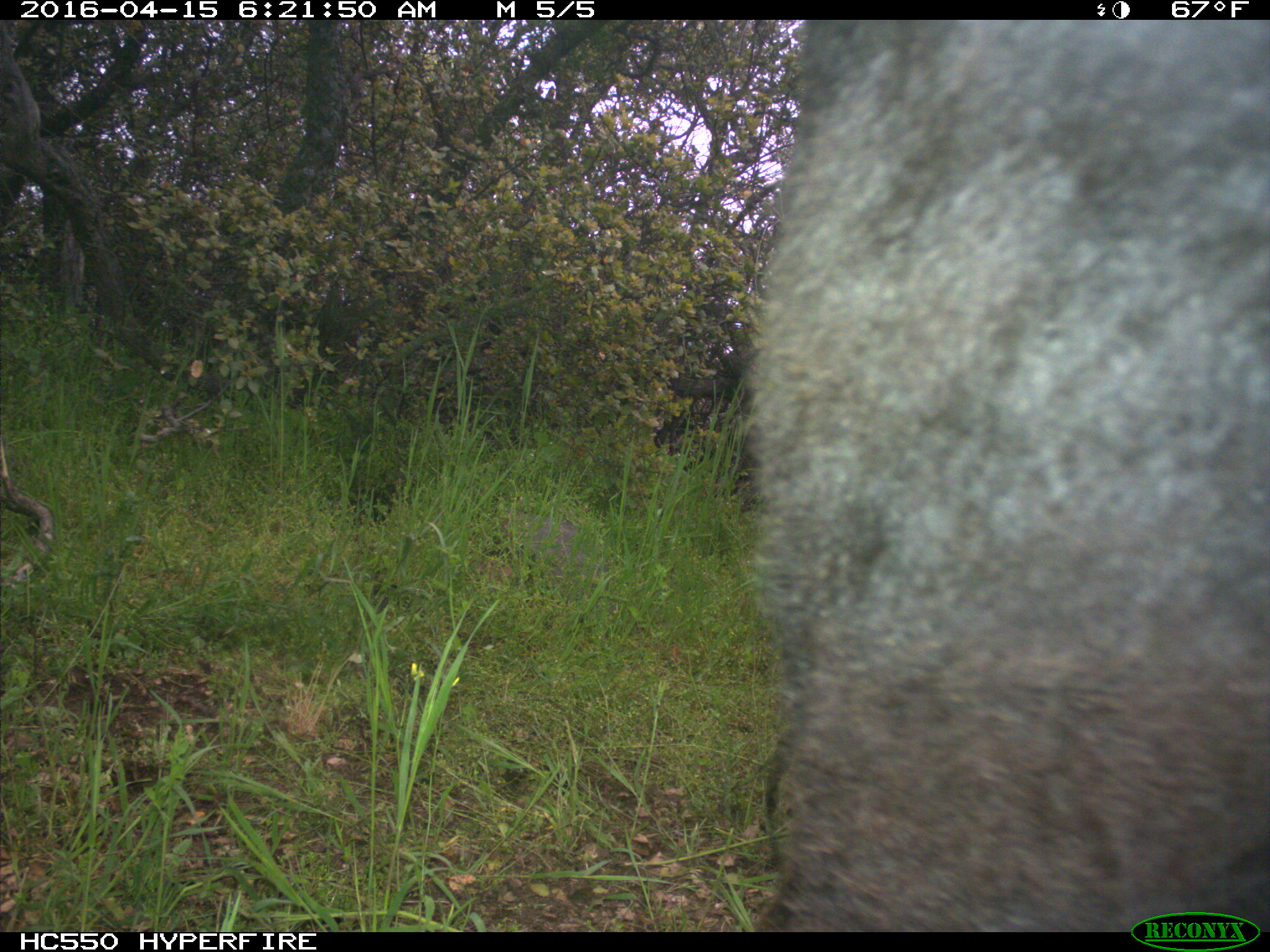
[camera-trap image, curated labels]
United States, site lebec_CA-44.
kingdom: Animalia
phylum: Chordata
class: Mammalia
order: Artiodactyla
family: Bovidae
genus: Bos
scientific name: Bos taurus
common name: domestic cow